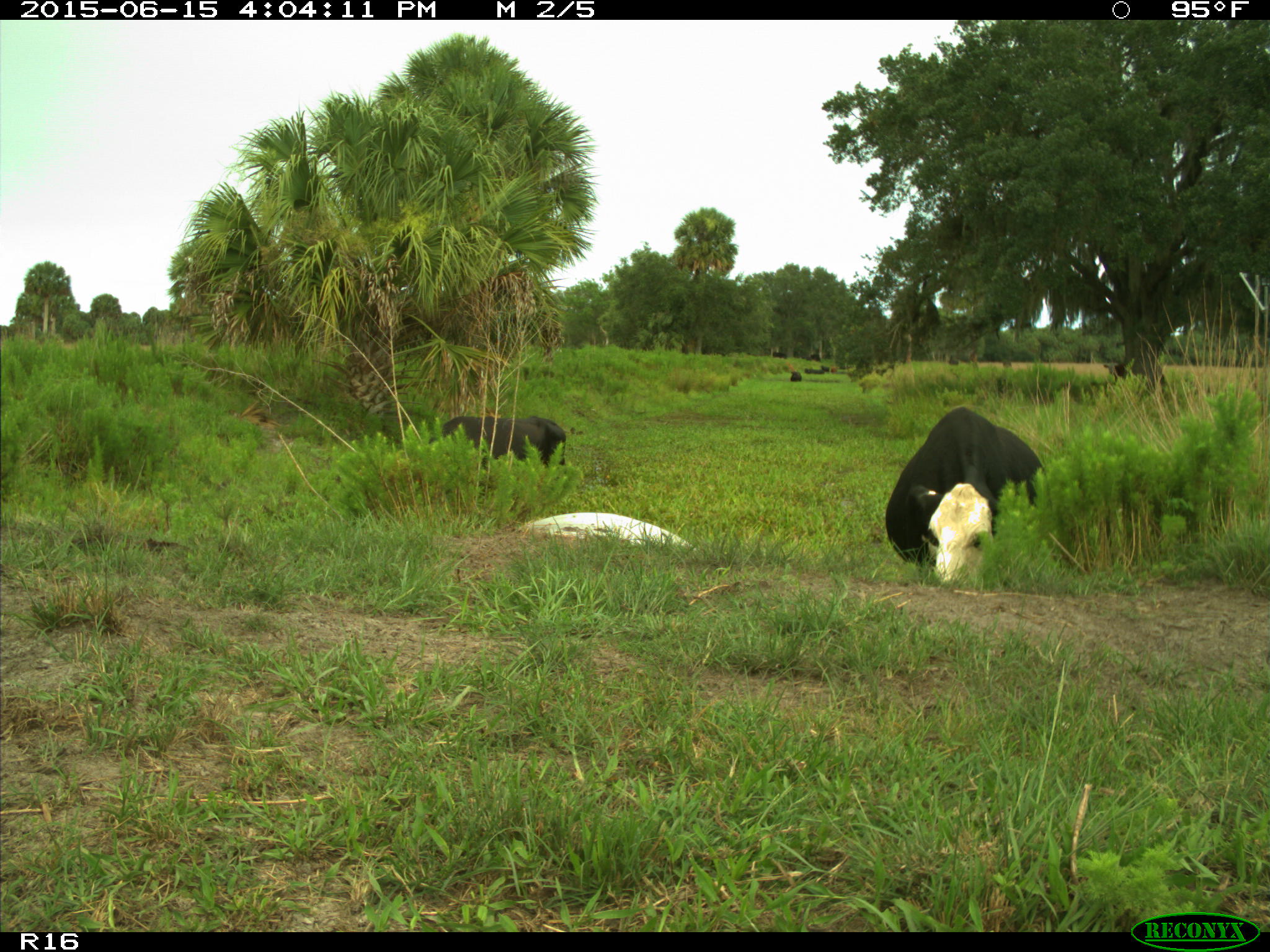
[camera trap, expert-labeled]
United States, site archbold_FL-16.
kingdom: Animalia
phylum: Chordata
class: Mammalia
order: Artiodactyla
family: Bovidae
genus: Bos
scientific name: Bos taurus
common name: domestic cow